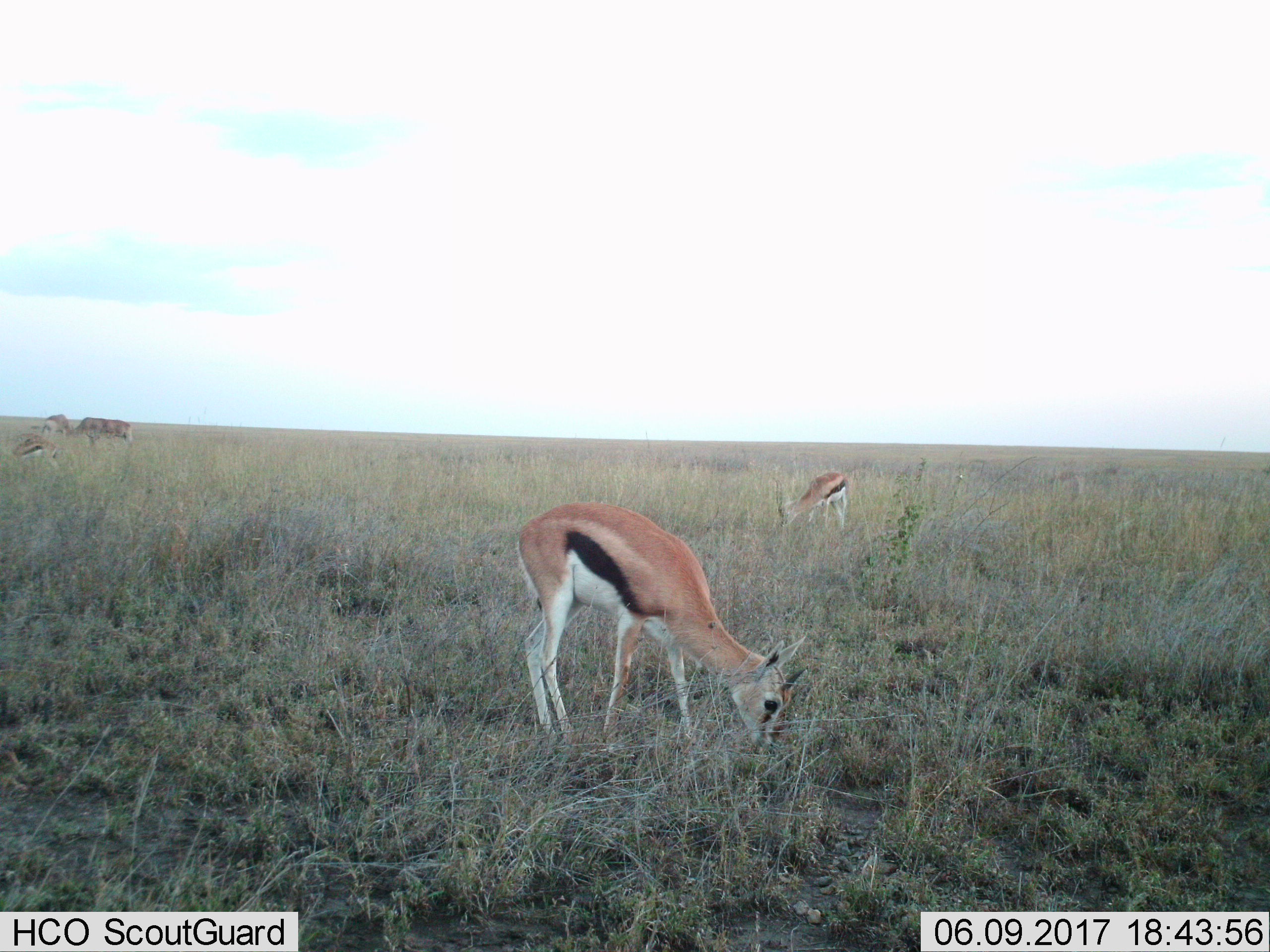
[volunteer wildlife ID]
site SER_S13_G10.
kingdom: Animalia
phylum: Chordata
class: Mammalia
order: Artiodactyla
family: Bovidae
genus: Eudorcas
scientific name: Eudorcas thomsonii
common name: thomson's gazelle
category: gazellethomsons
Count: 4.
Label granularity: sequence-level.